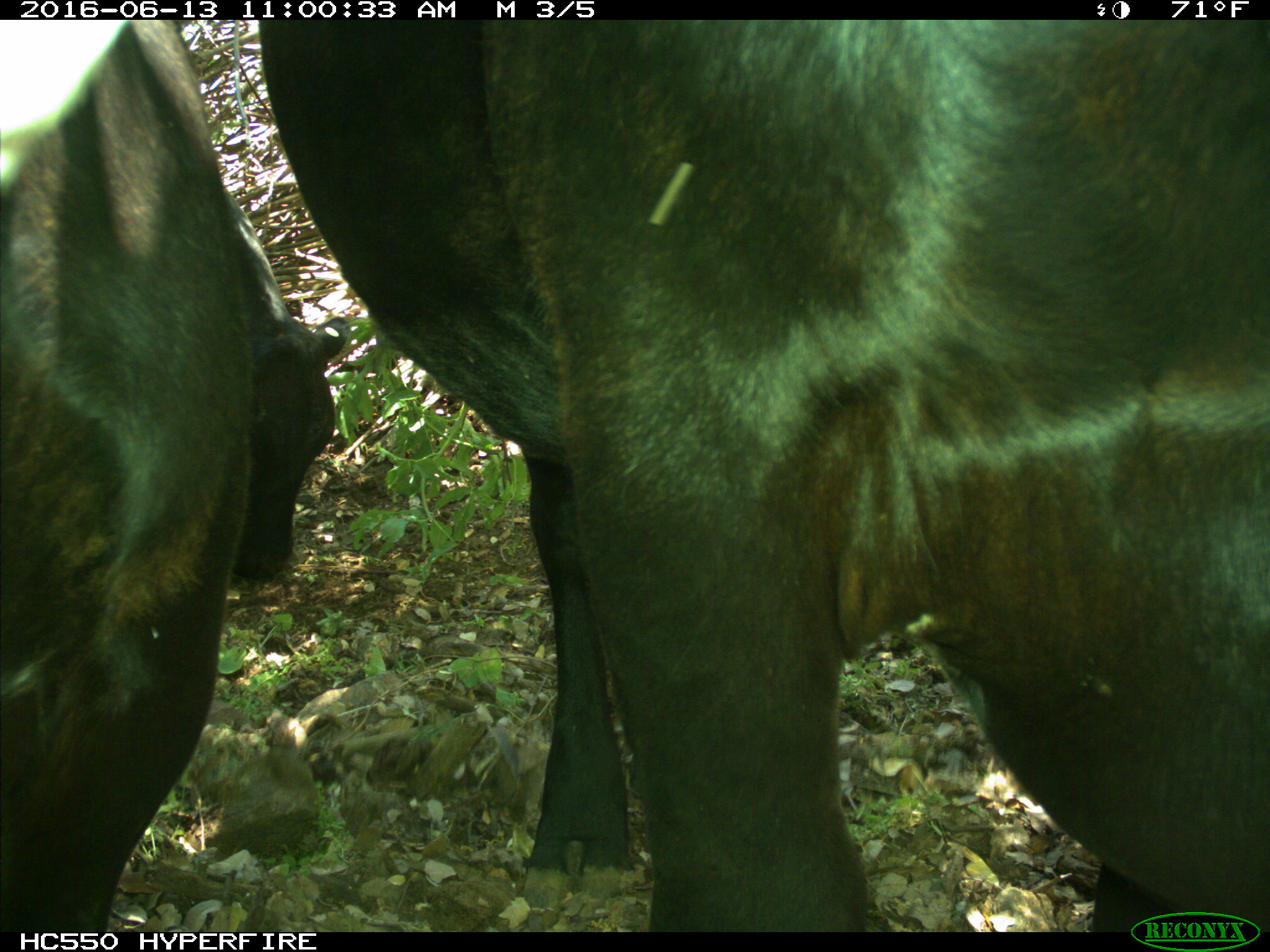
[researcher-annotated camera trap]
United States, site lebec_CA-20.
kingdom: Animalia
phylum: Chordata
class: Mammalia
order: Artiodactyla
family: Bovidae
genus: Bos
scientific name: Bos taurus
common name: domestic cow